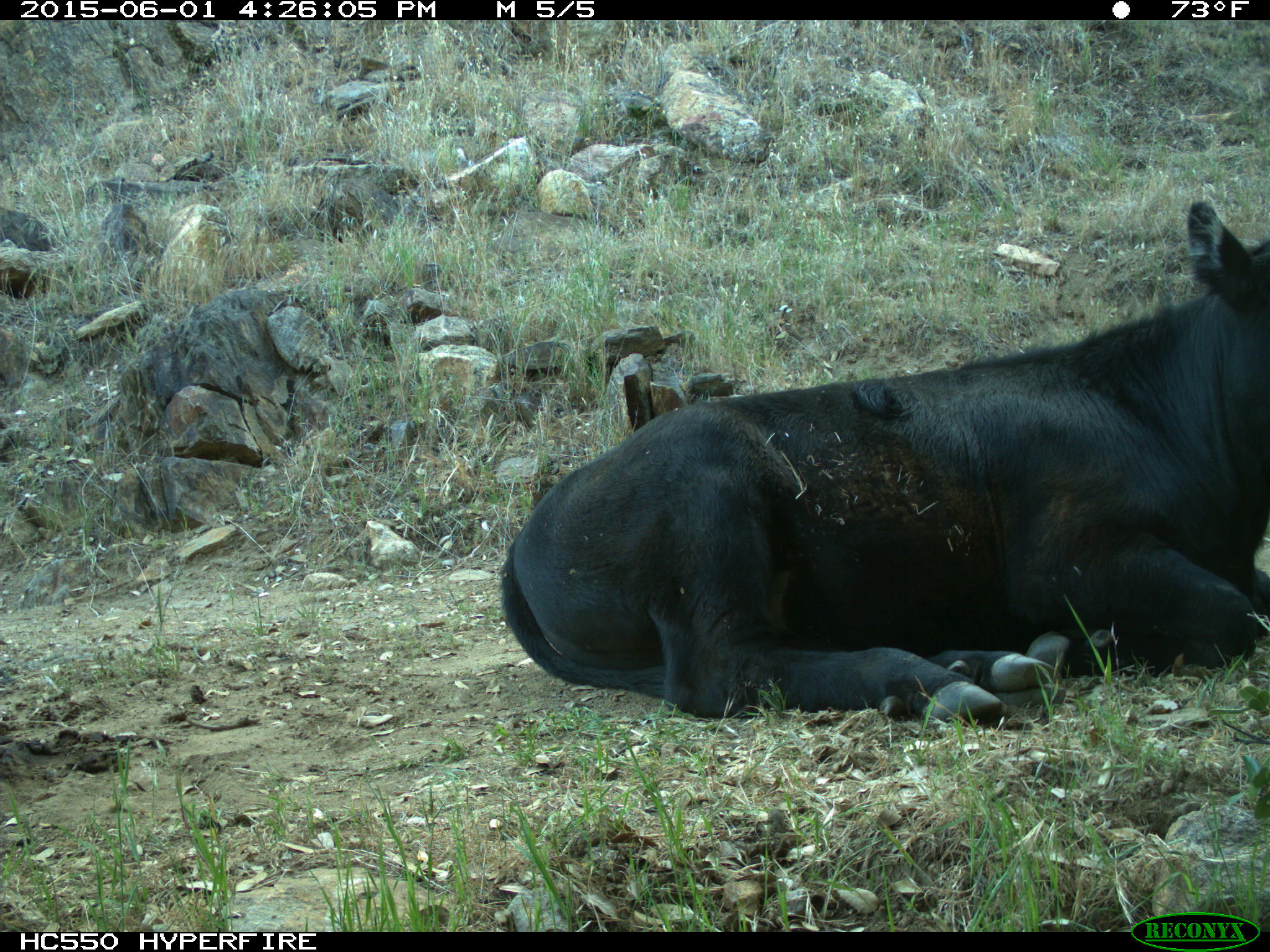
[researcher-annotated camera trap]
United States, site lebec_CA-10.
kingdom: Animalia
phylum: Chordata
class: Mammalia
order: Artiodactyla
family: Bovidae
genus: Bos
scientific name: Bos taurus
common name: domestic cow